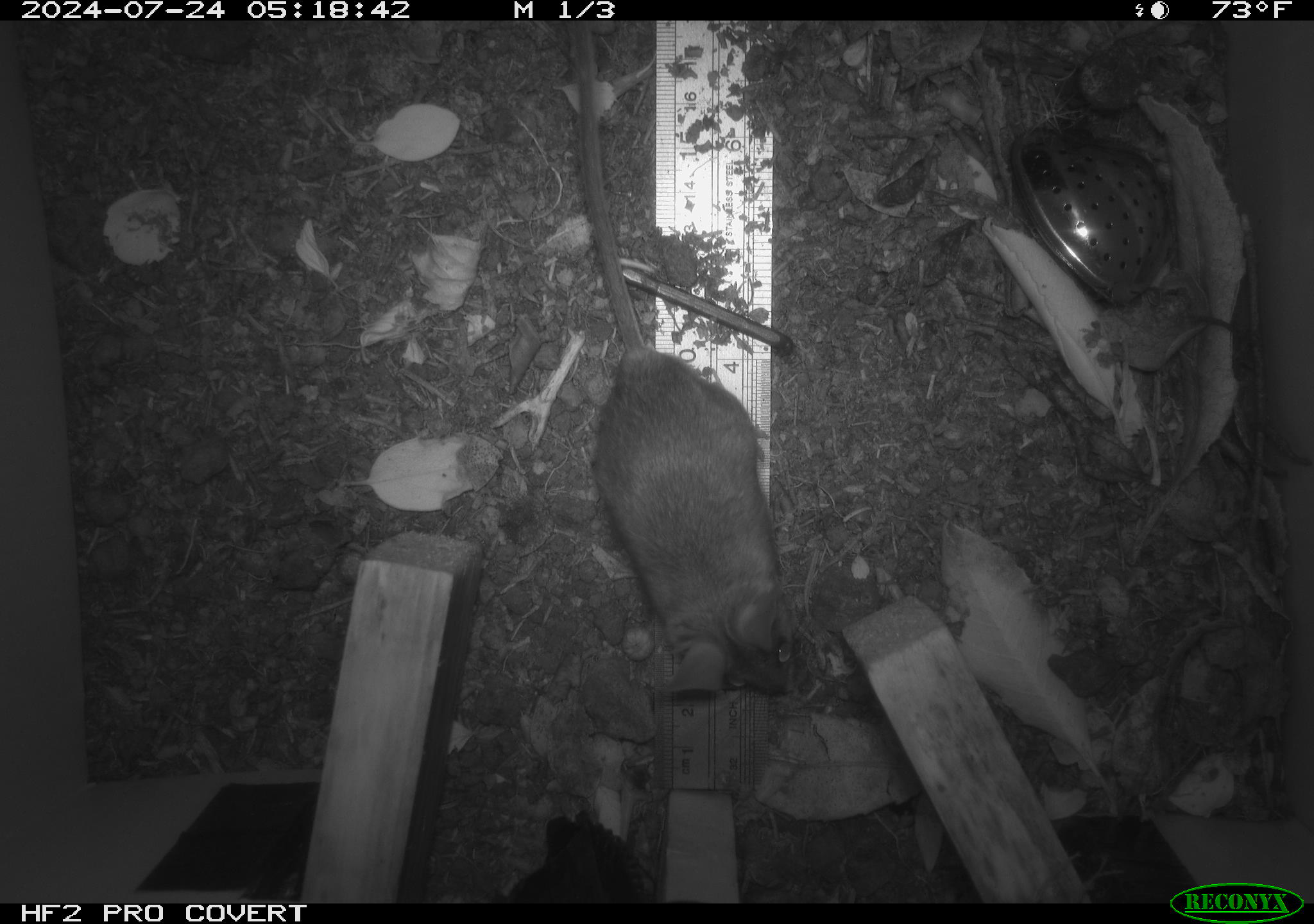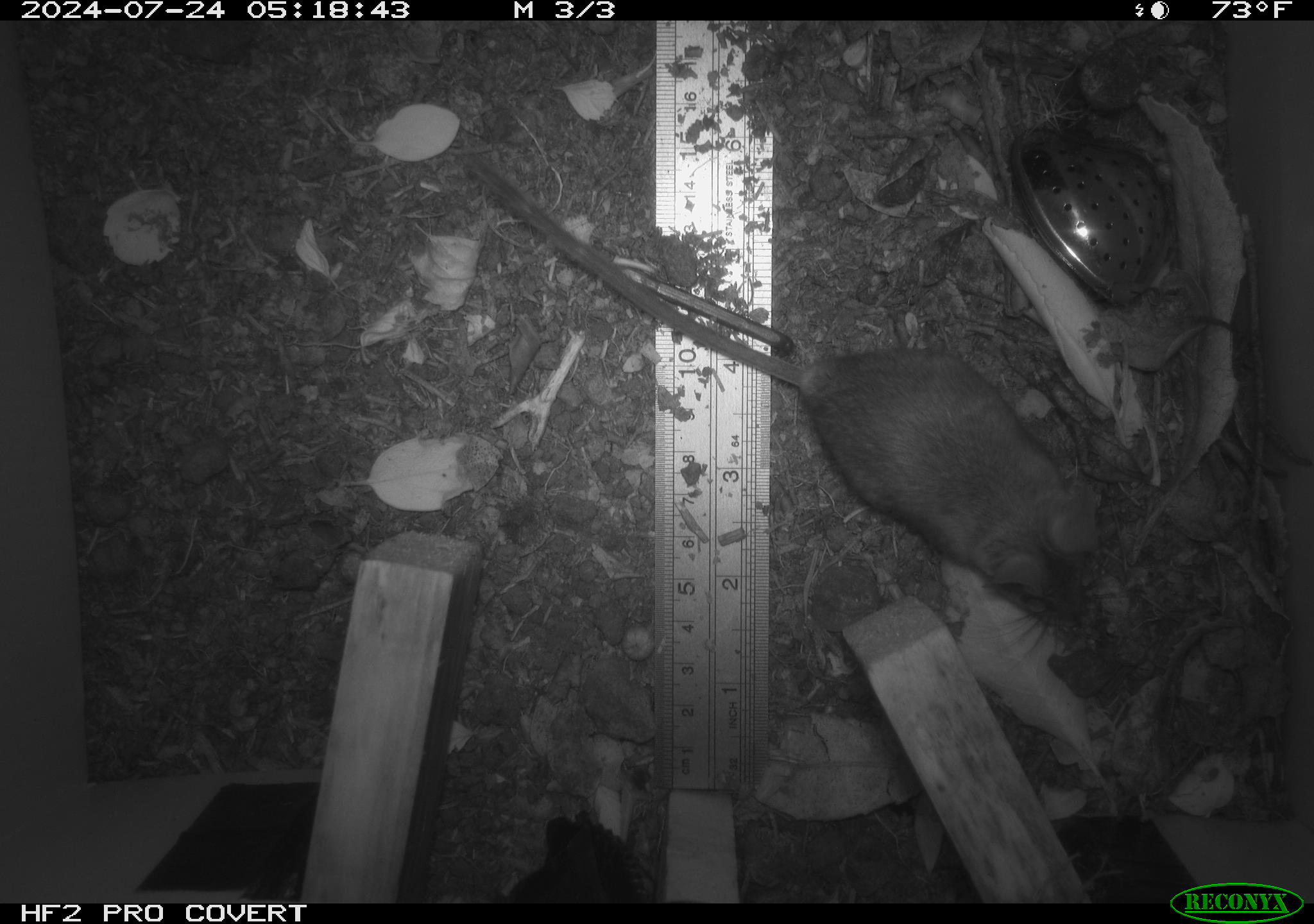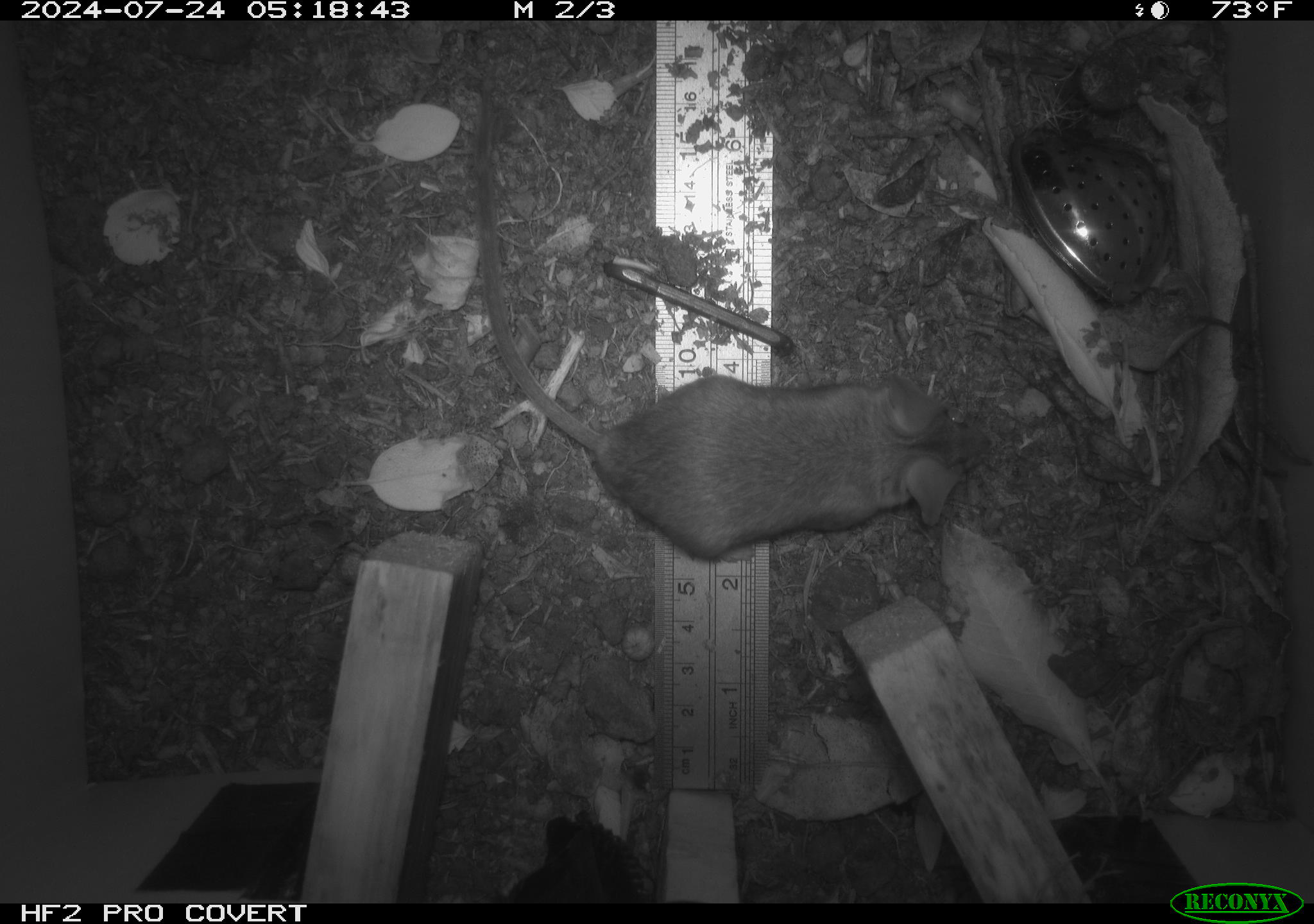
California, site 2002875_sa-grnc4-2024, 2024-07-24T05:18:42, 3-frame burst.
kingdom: Animalia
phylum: Chordata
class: Mammalia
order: Rodentia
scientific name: Rodentia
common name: rodent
Rodent (Rodentia).